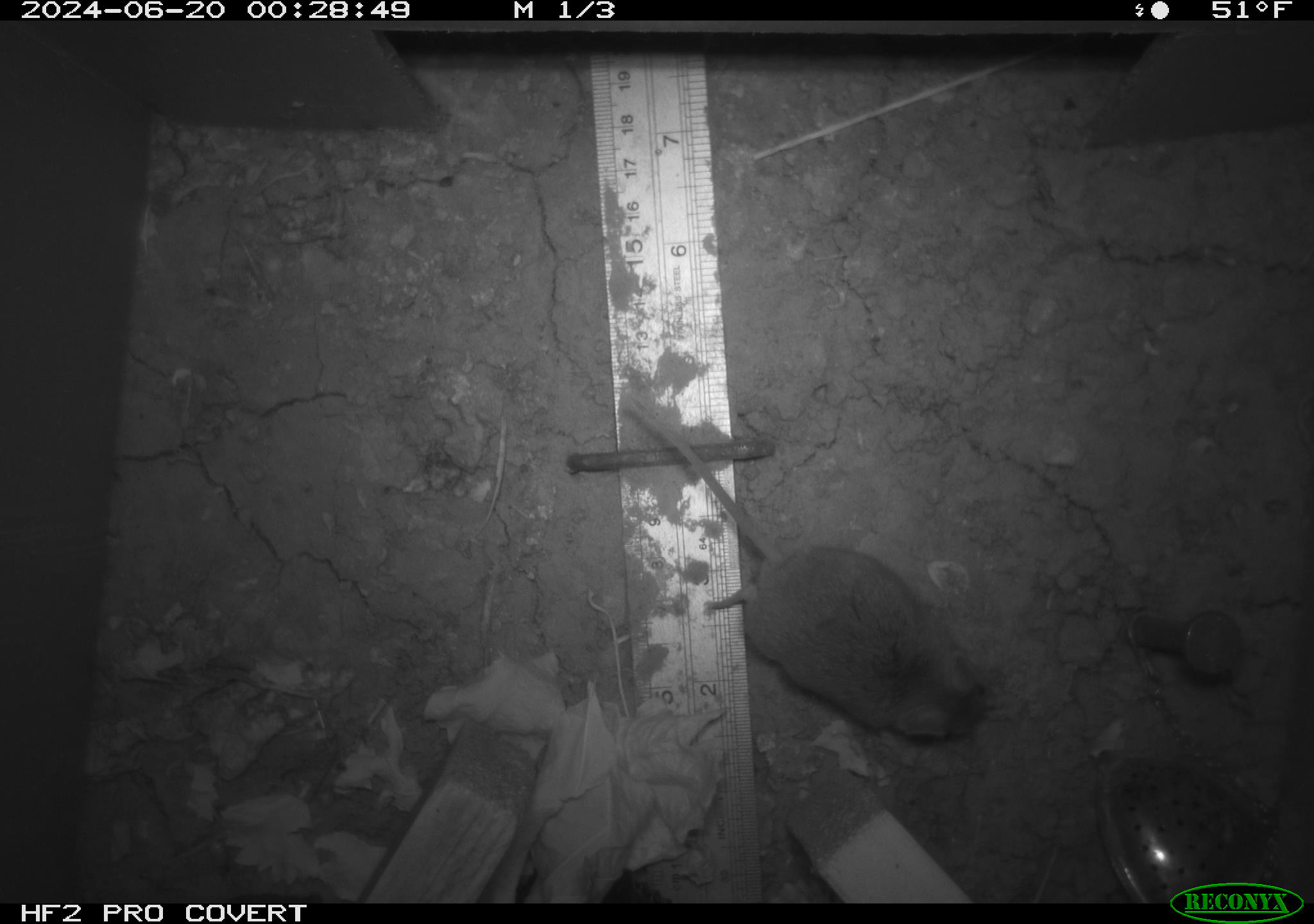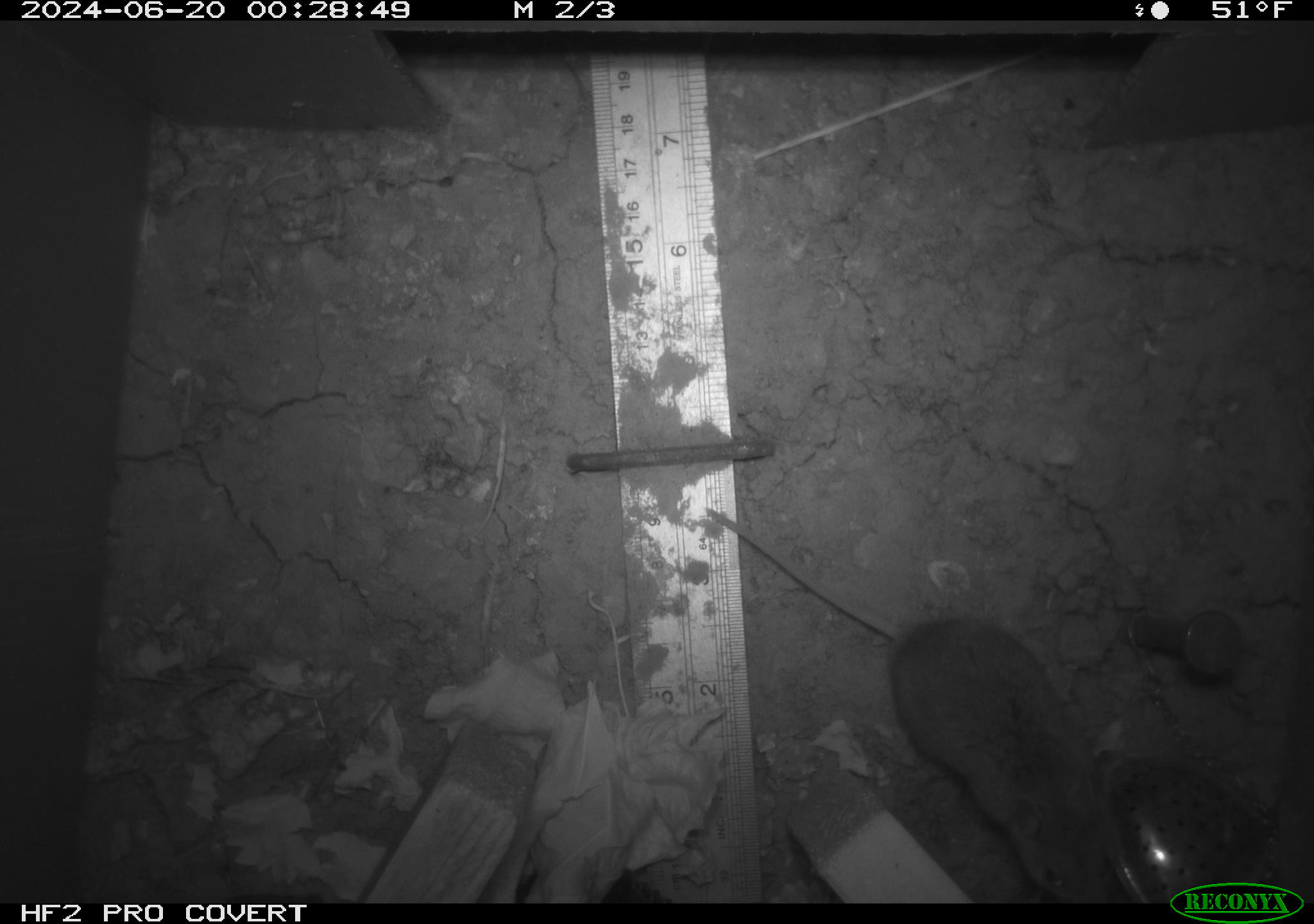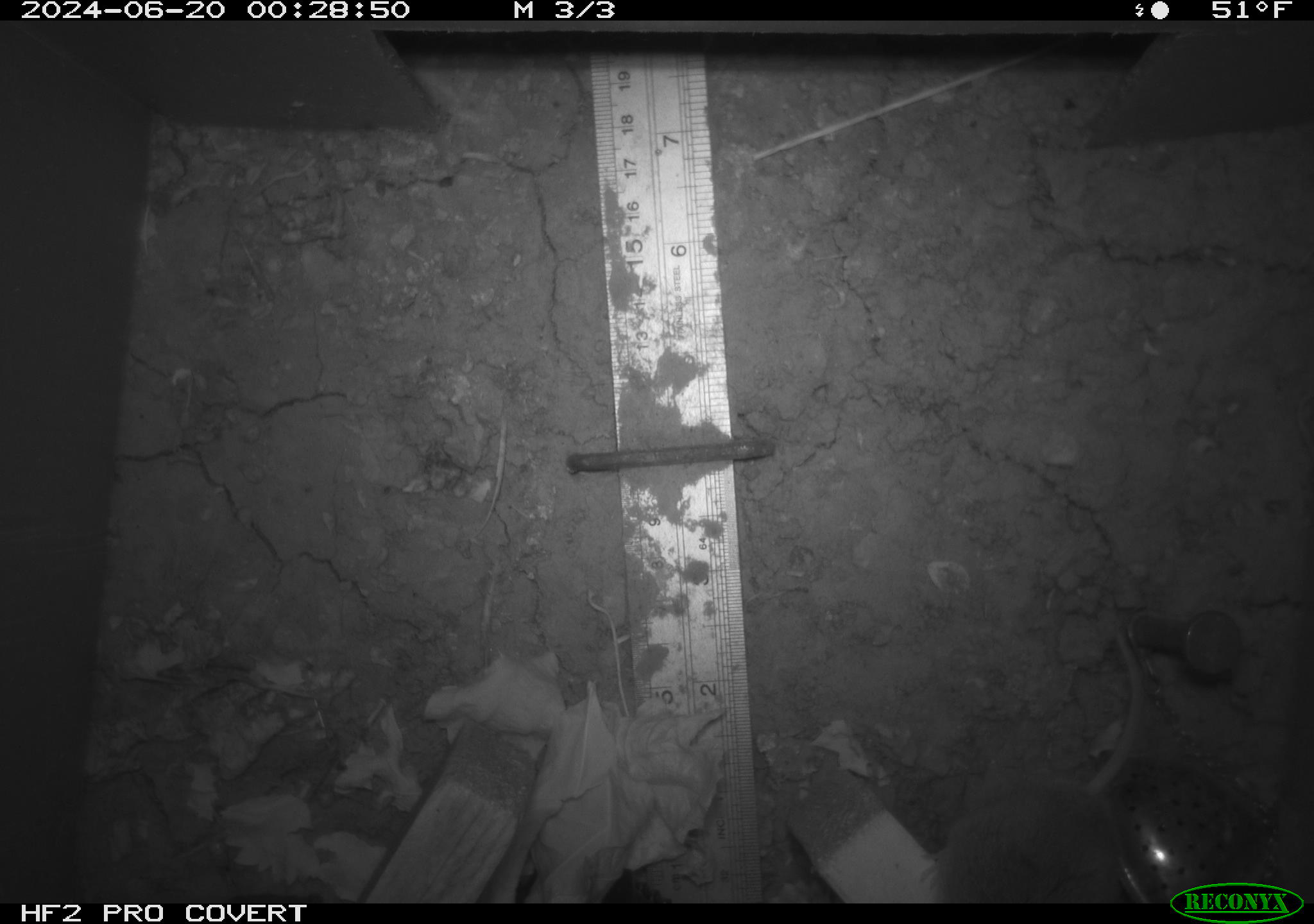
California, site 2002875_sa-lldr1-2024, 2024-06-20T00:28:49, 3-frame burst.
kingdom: Animalia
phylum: Chordata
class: Mammalia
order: Rodentia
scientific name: Rodentia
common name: mouse species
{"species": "mouse species (Rodentia)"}